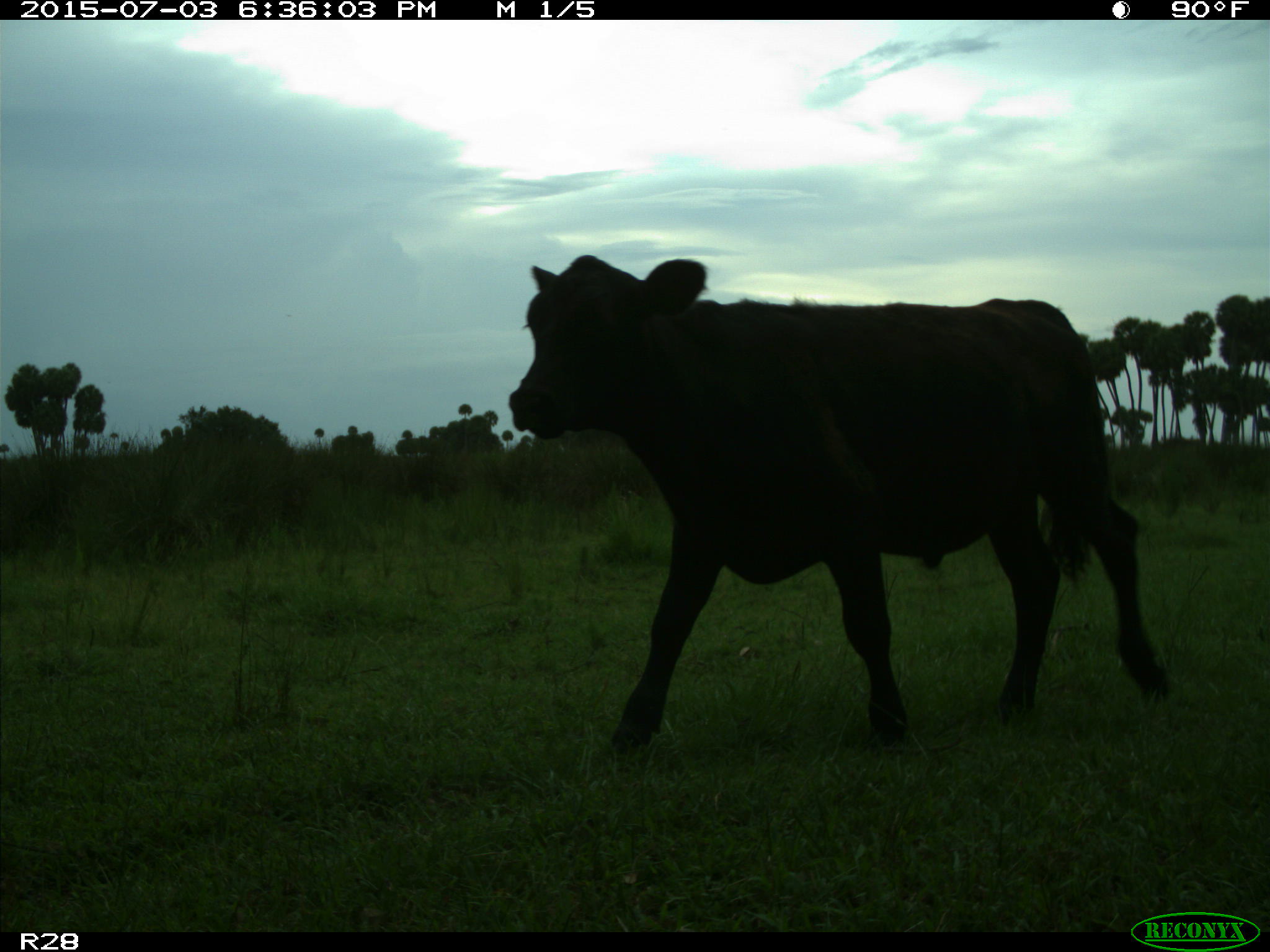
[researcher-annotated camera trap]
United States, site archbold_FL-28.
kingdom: Animalia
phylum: Chordata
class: Mammalia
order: Artiodactyla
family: Bovidae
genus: Bos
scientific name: Bos taurus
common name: domestic cow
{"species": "Bos taurus (domestic cow)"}